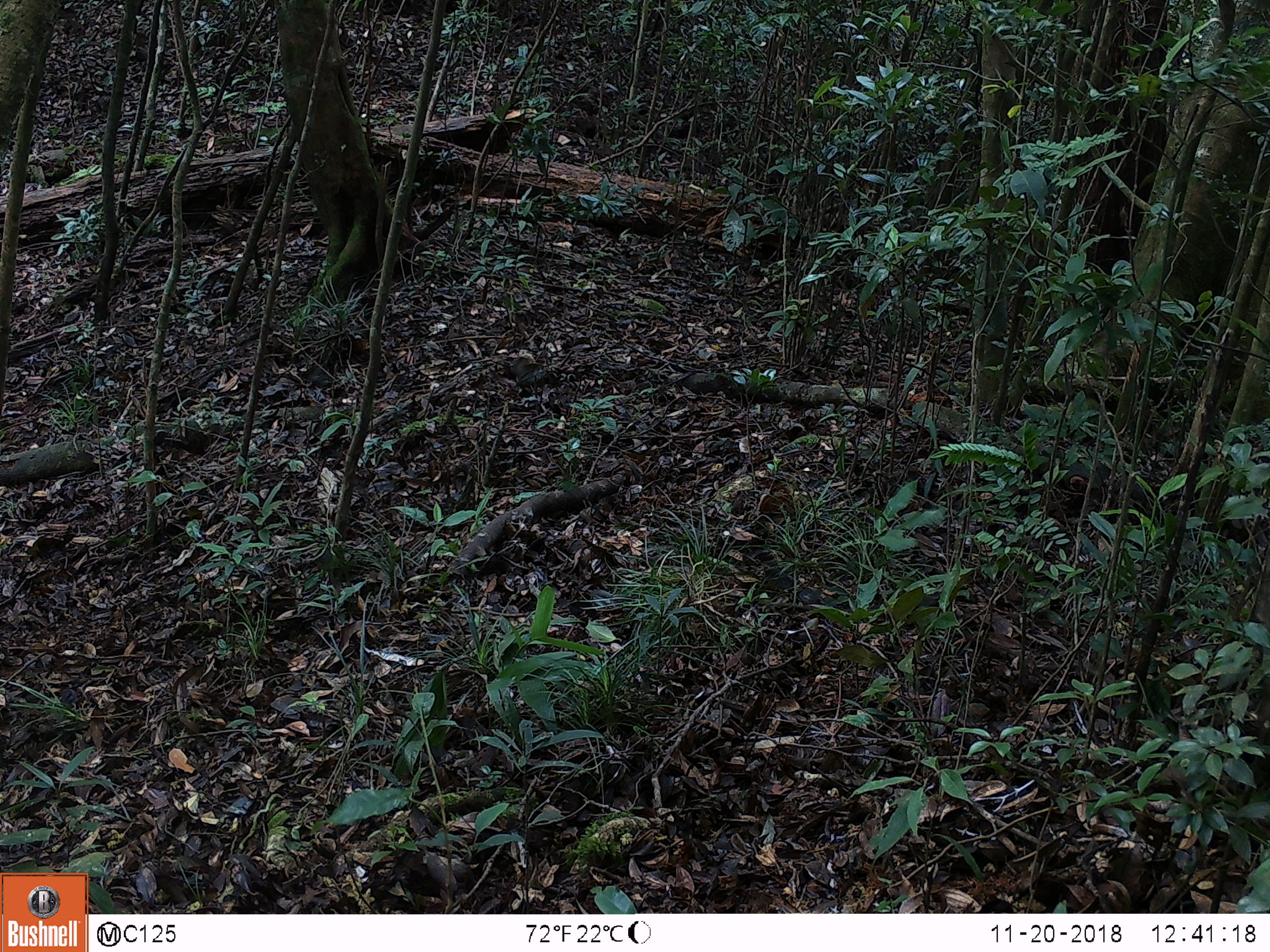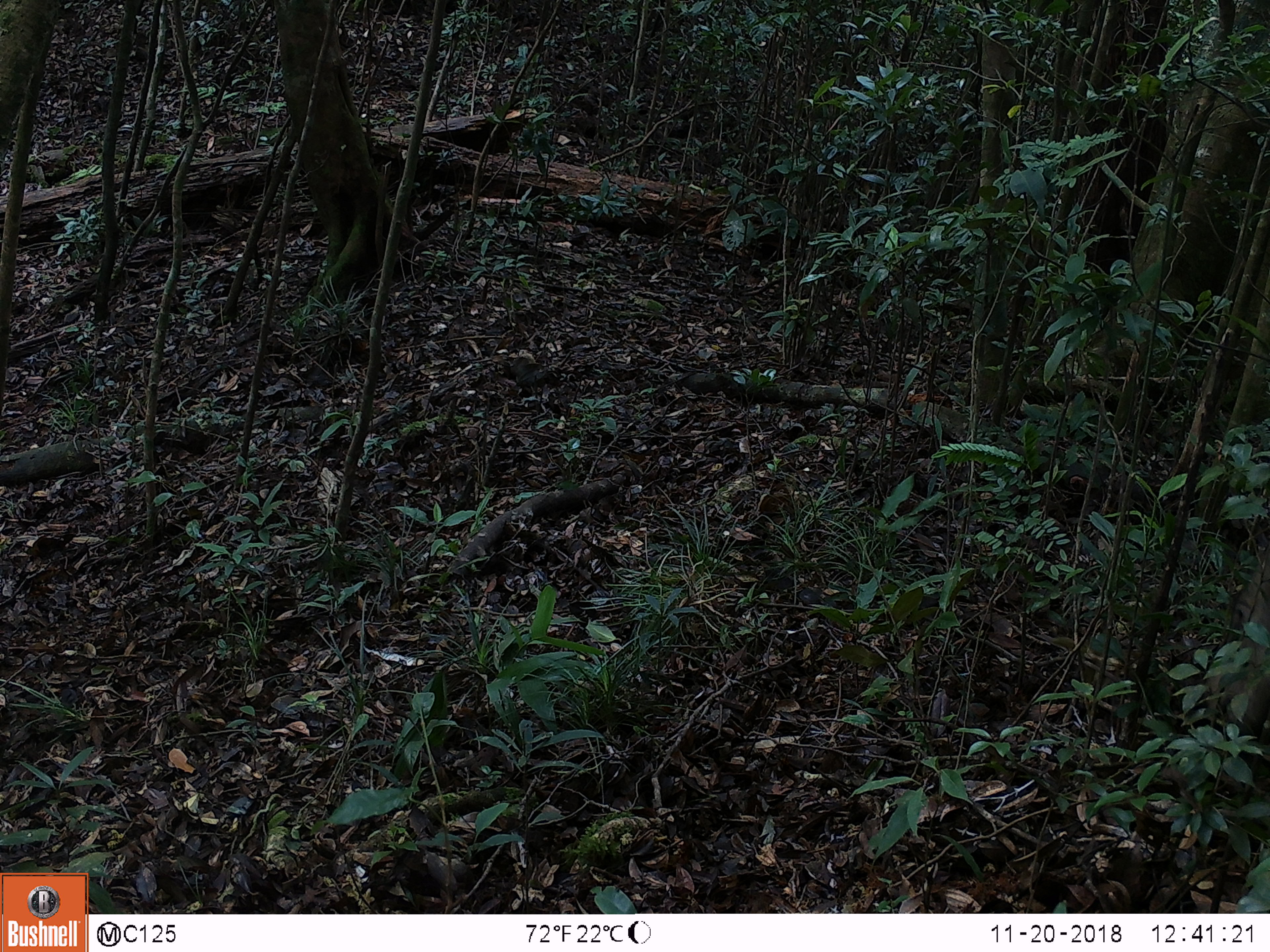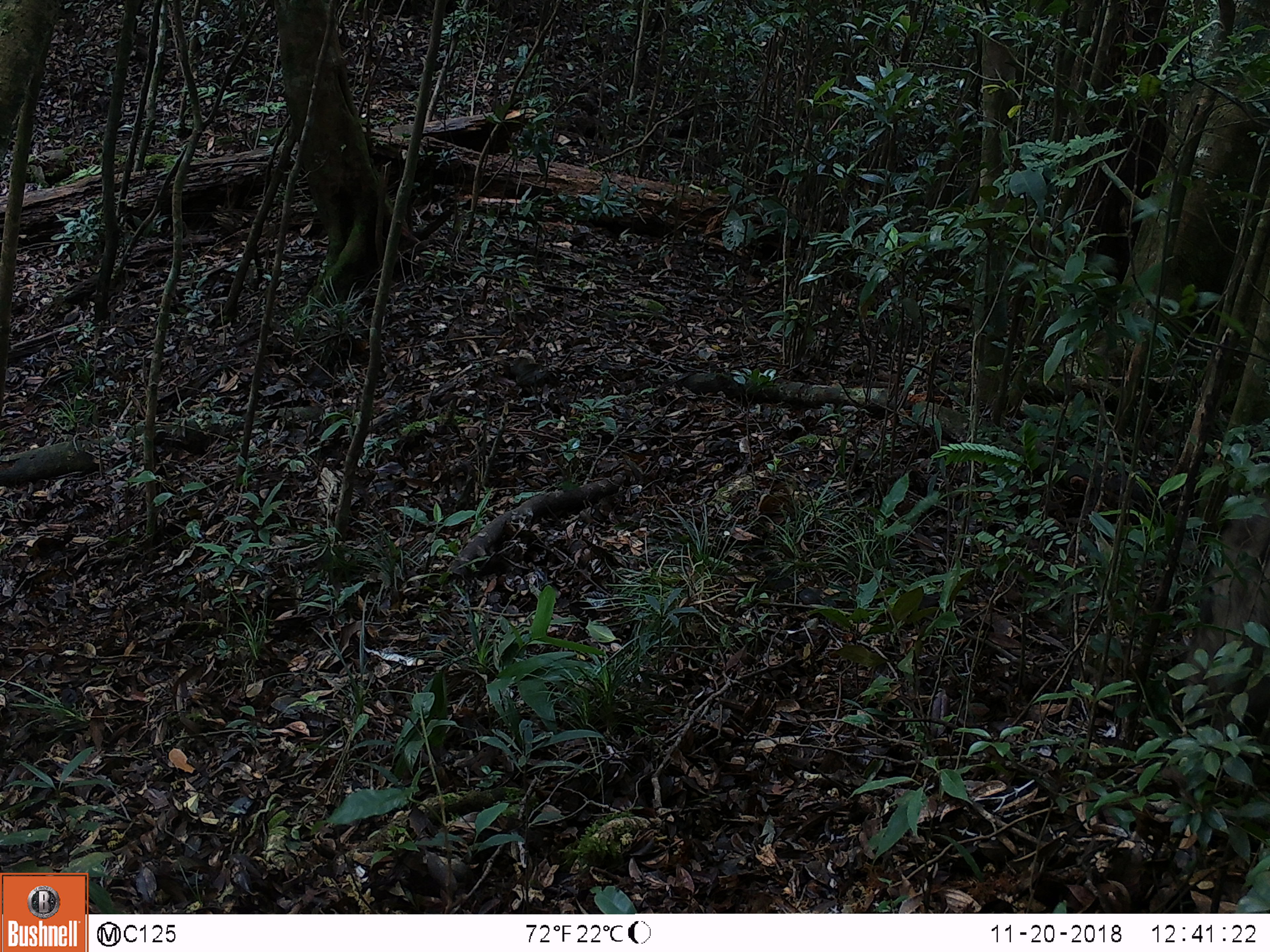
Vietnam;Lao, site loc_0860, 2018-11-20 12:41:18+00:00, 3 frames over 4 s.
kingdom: Animalia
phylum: Chordata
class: Mammalia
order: Artiodactyla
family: Suidae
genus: Sus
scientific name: Sus scrofa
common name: eurasian wild pig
Eurasian wild pig (Sus scrofa). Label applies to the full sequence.